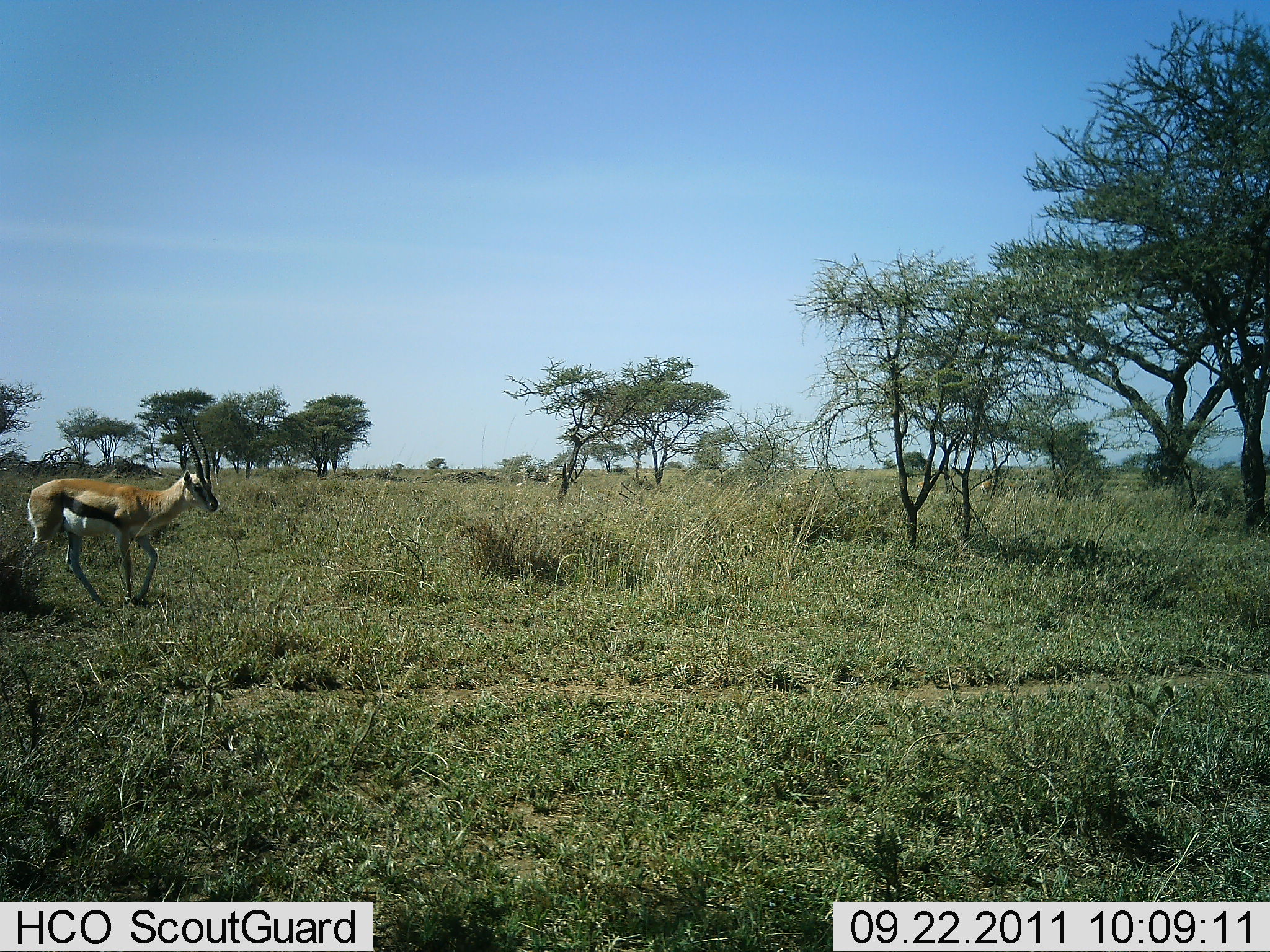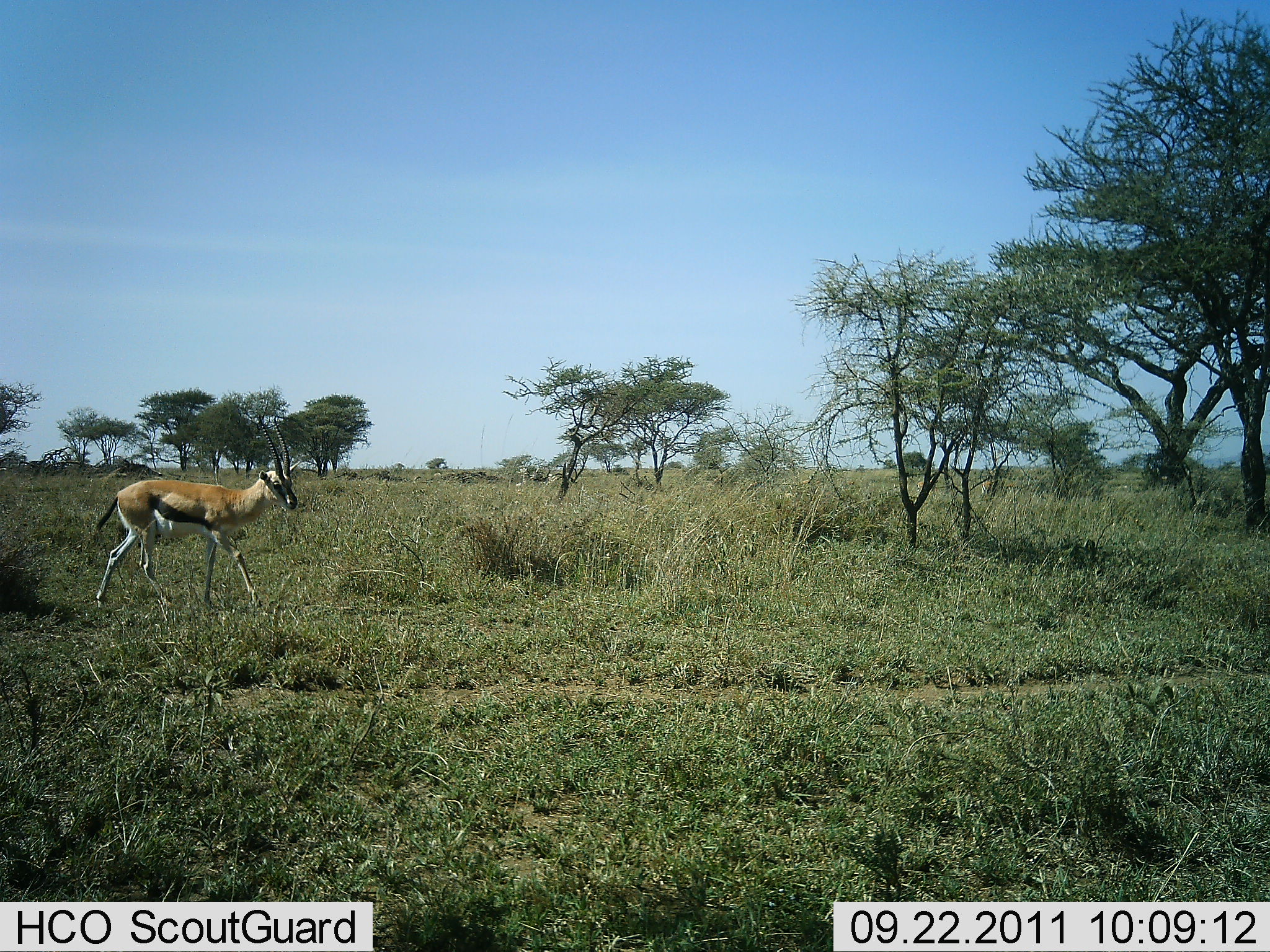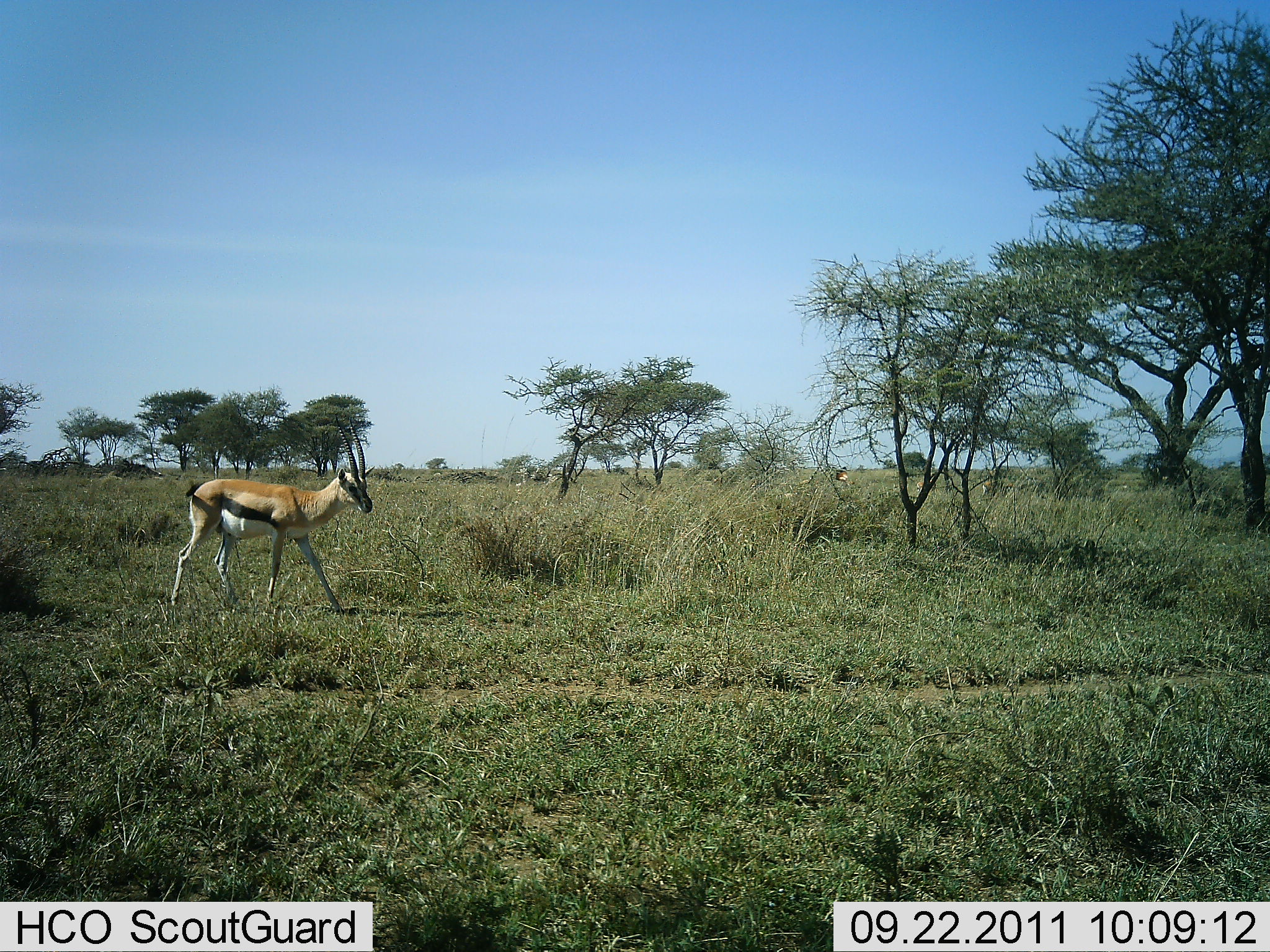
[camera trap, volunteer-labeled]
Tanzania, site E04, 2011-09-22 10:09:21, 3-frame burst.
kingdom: Animalia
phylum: Chordata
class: Mammalia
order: Artiodactyla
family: Bovidae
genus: Eudorcas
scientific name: Eudorcas thomsonii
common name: thomson's gazelle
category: gazellethomsons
Gazellethomsons (thomson's gazelle) (Eudorcas thomsonii), count 1. Behavior (volunteer vote fractions): standing 17%, resting 0%, moving 92%, interacting 0%. Young present (vote fraction): 0%. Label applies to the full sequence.